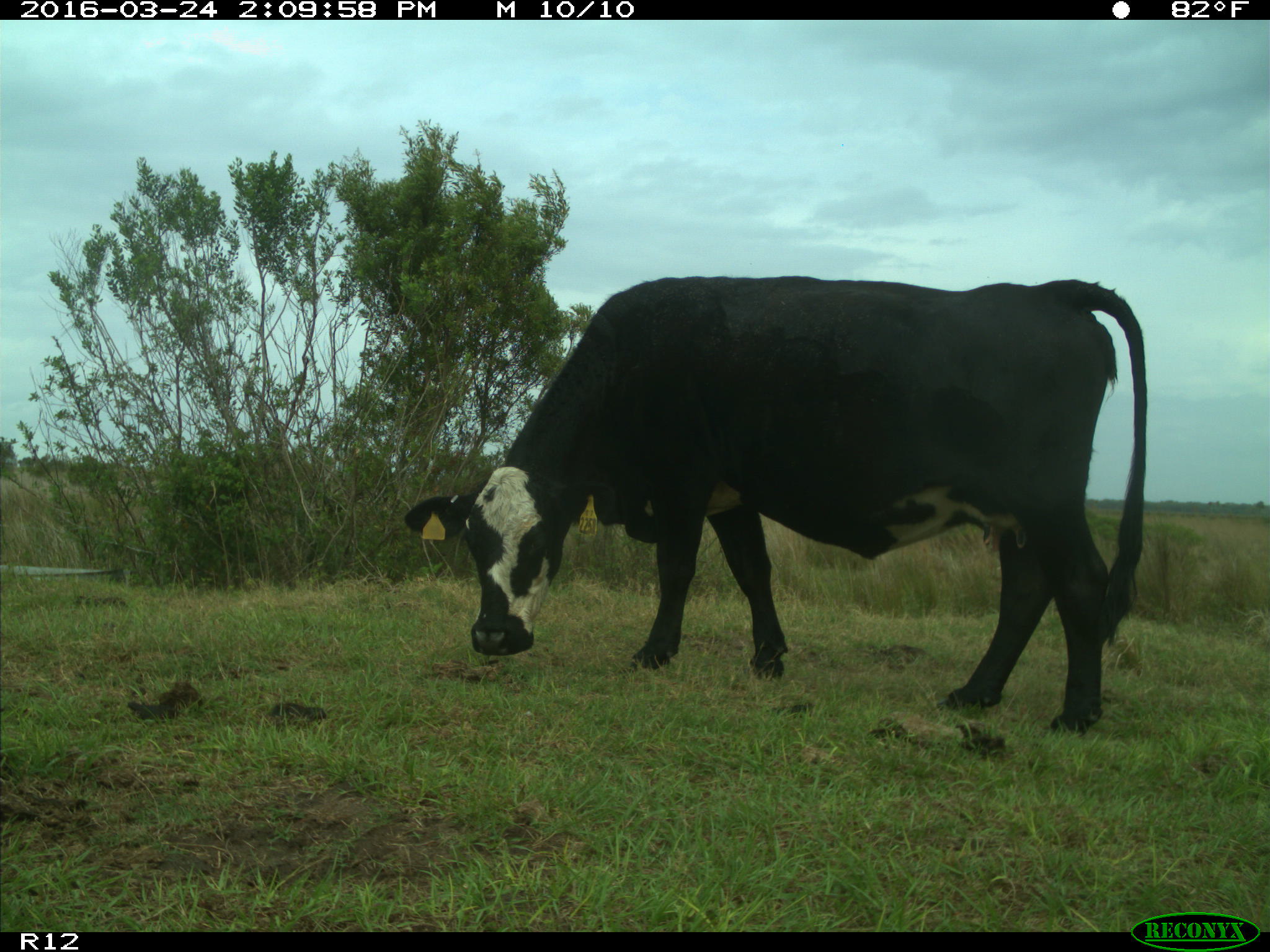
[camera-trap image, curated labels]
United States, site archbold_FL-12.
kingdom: Animalia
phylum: Chordata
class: Mammalia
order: Artiodactyla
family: Bovidae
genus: Bos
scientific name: Bos taurus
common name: domestic cow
Bos taurus (domestic cow).